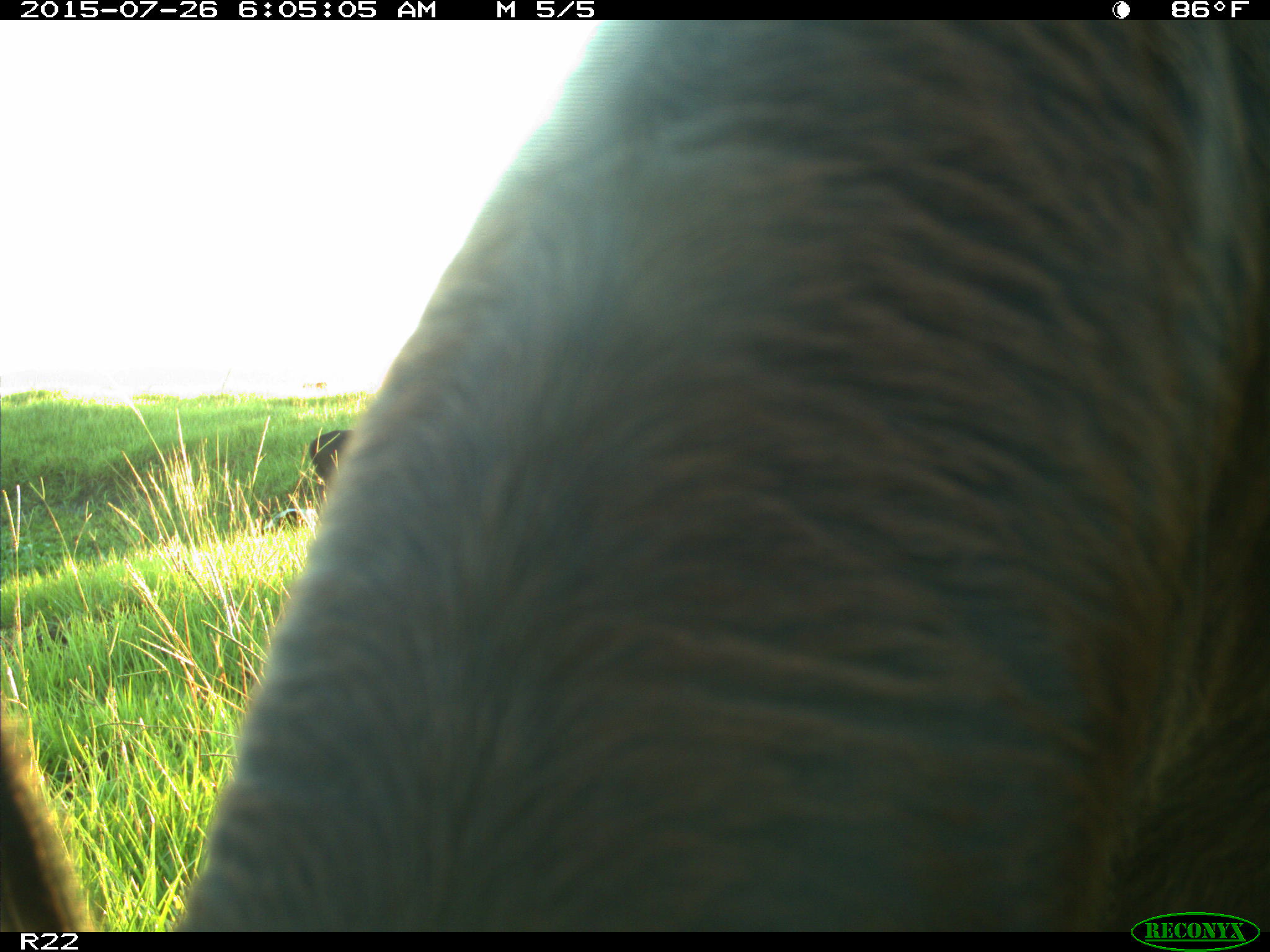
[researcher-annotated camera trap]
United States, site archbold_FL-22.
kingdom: Animalia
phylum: Chordata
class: Mammalia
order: Artiodactyla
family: Bovidae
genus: Bos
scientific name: Bos taurus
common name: domestic cow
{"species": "Bos taurus (domestic cow)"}